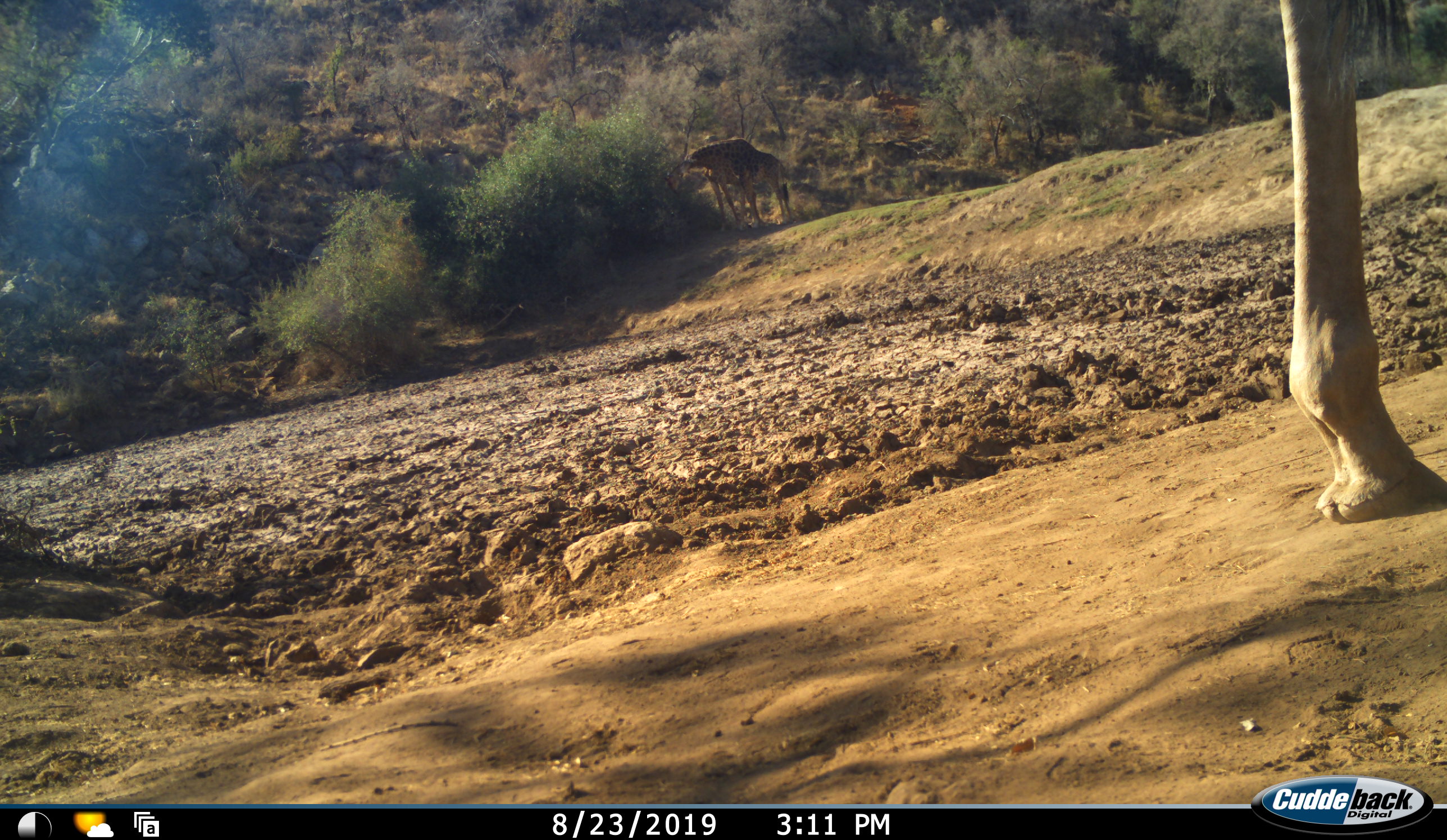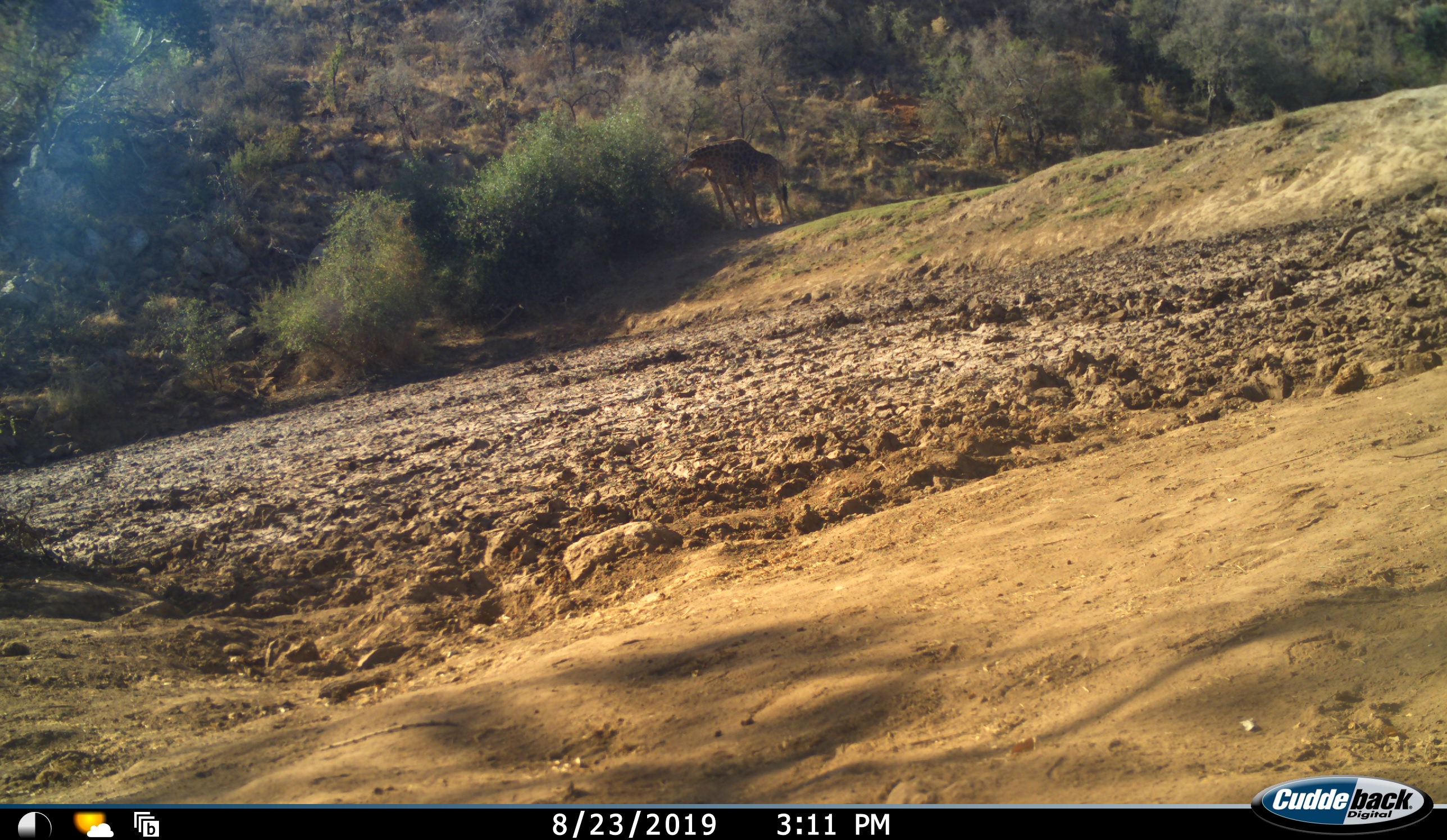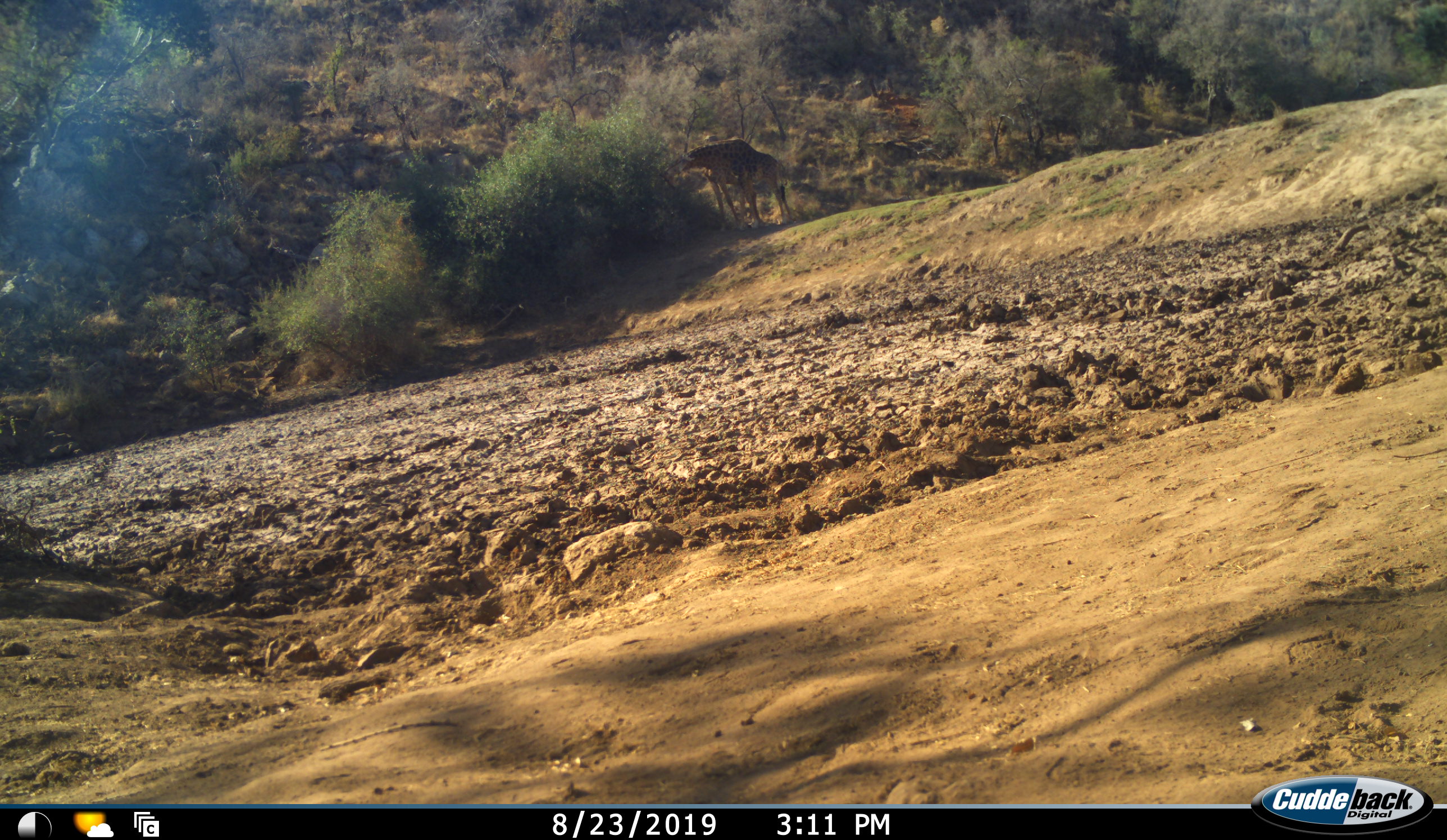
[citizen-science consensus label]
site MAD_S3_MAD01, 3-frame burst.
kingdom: Animalia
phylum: Chordata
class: Mammalia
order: Artiodactyla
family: Giraffidae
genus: Giraffa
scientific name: Giraffa camelopardalis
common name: giraffe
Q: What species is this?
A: Giraffe (Giraffa camelopardalis).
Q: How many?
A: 2.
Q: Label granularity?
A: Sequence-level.